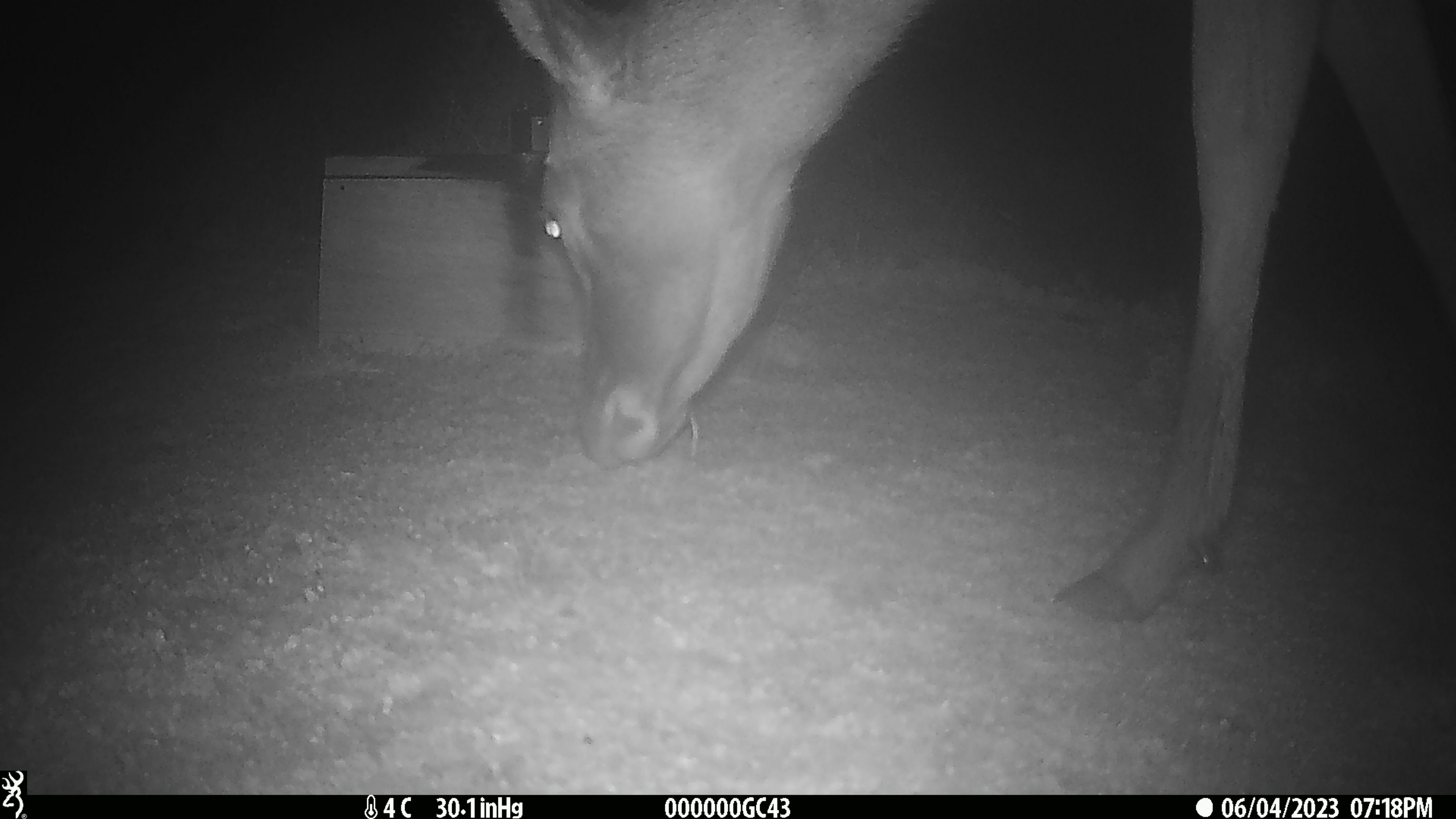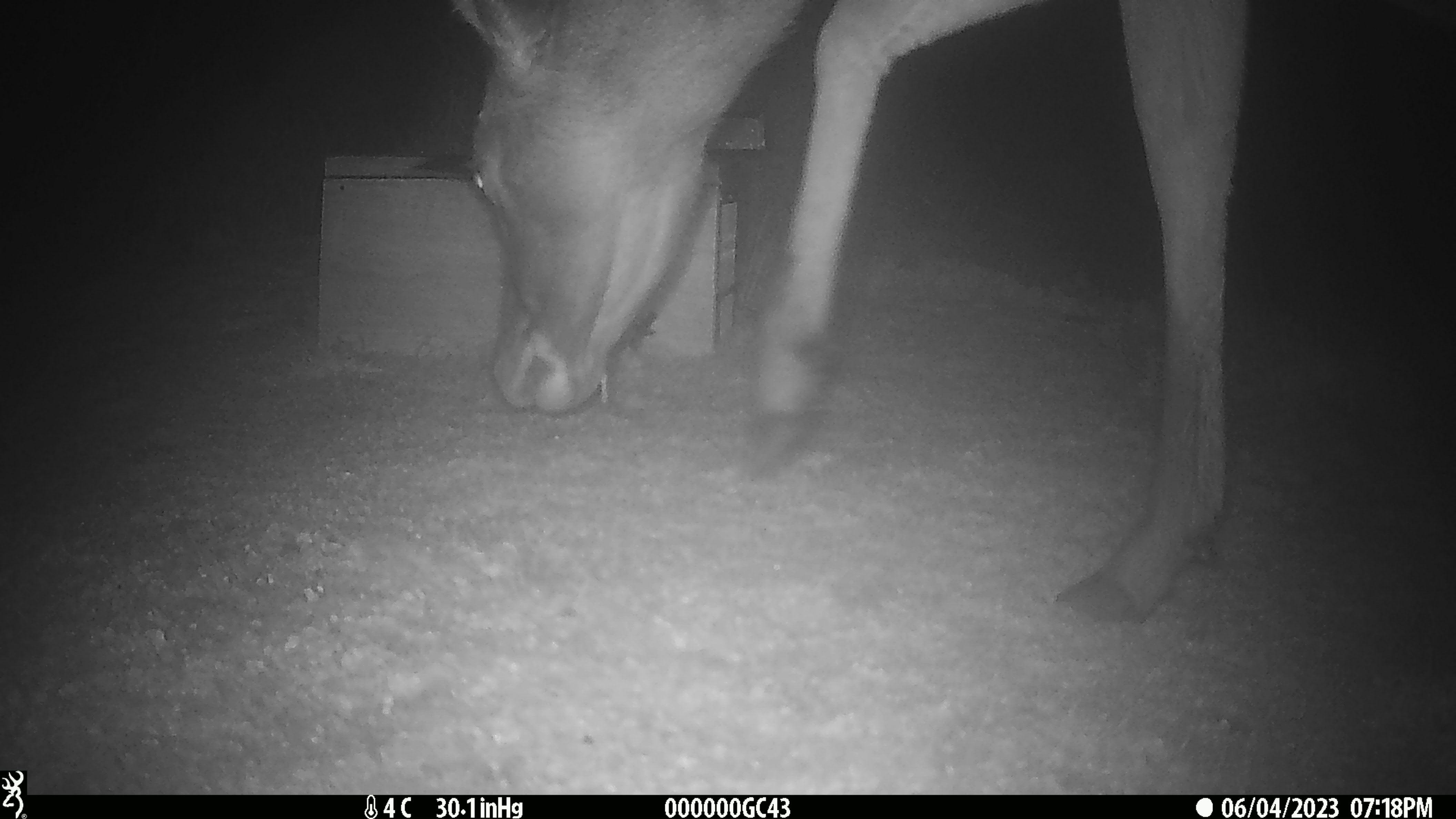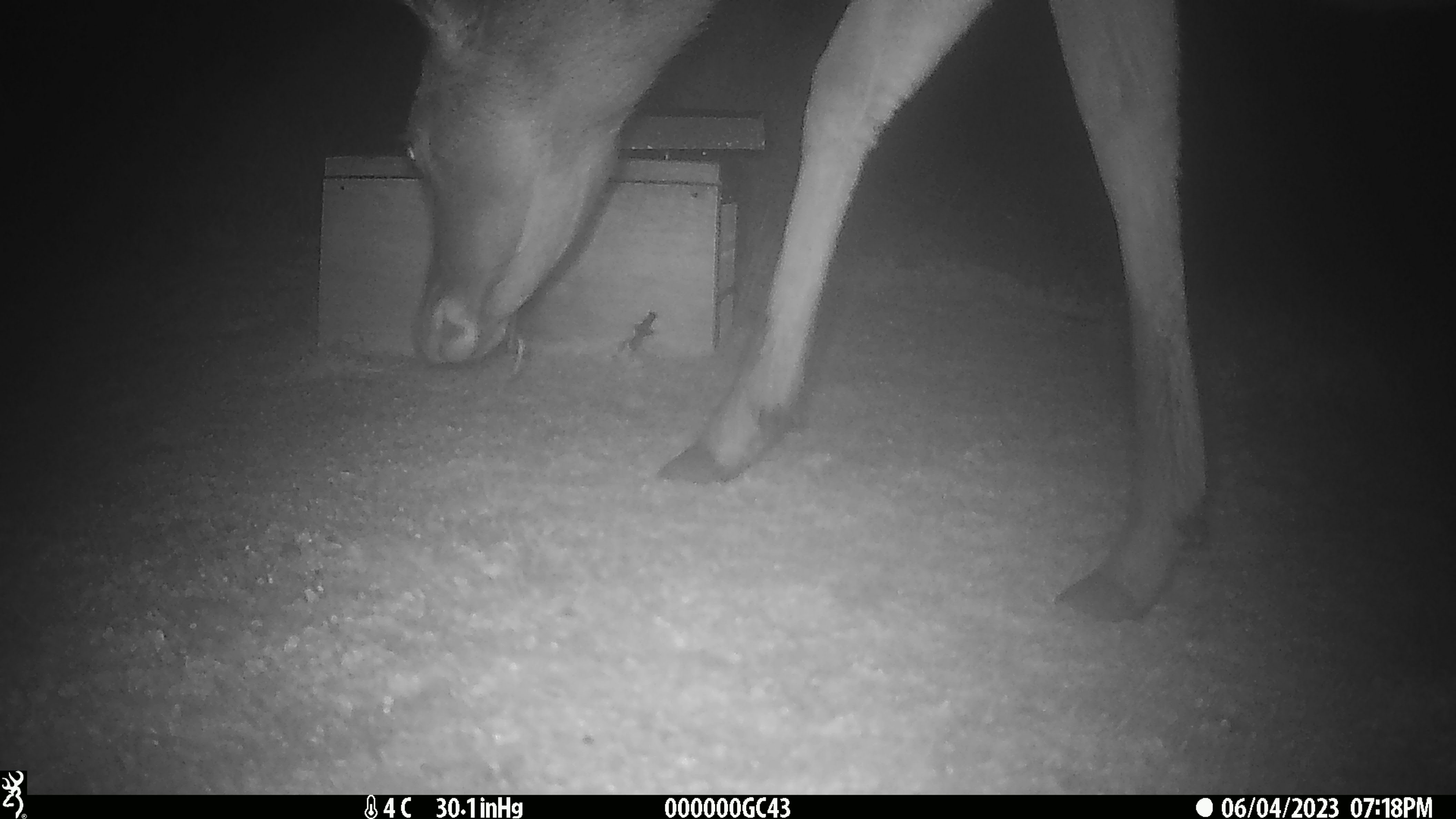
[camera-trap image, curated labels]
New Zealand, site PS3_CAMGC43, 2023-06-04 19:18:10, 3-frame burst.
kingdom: Animalia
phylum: Chordata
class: Mammalia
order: Artiodactyla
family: Cervidae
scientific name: Cervidae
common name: deer